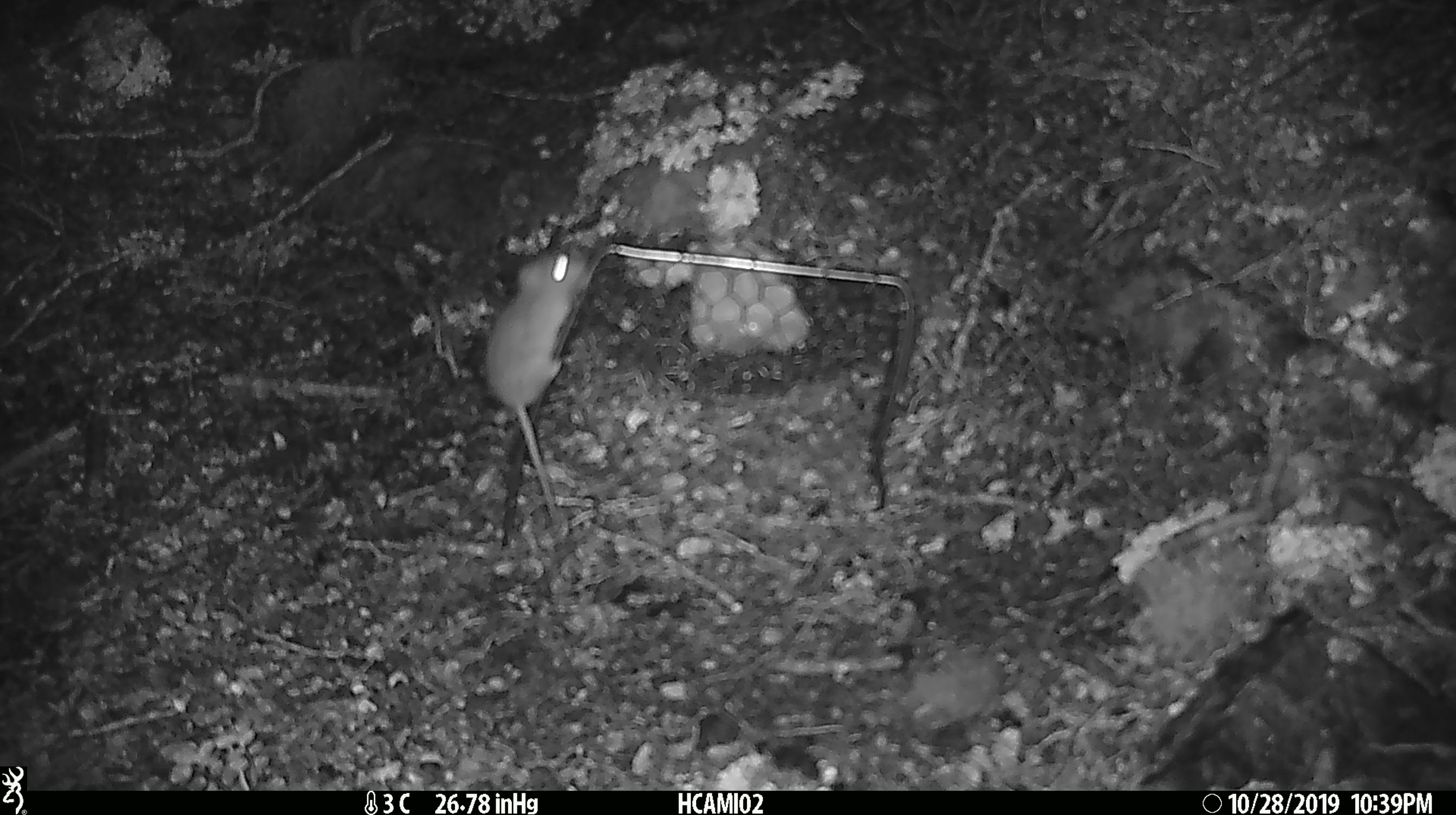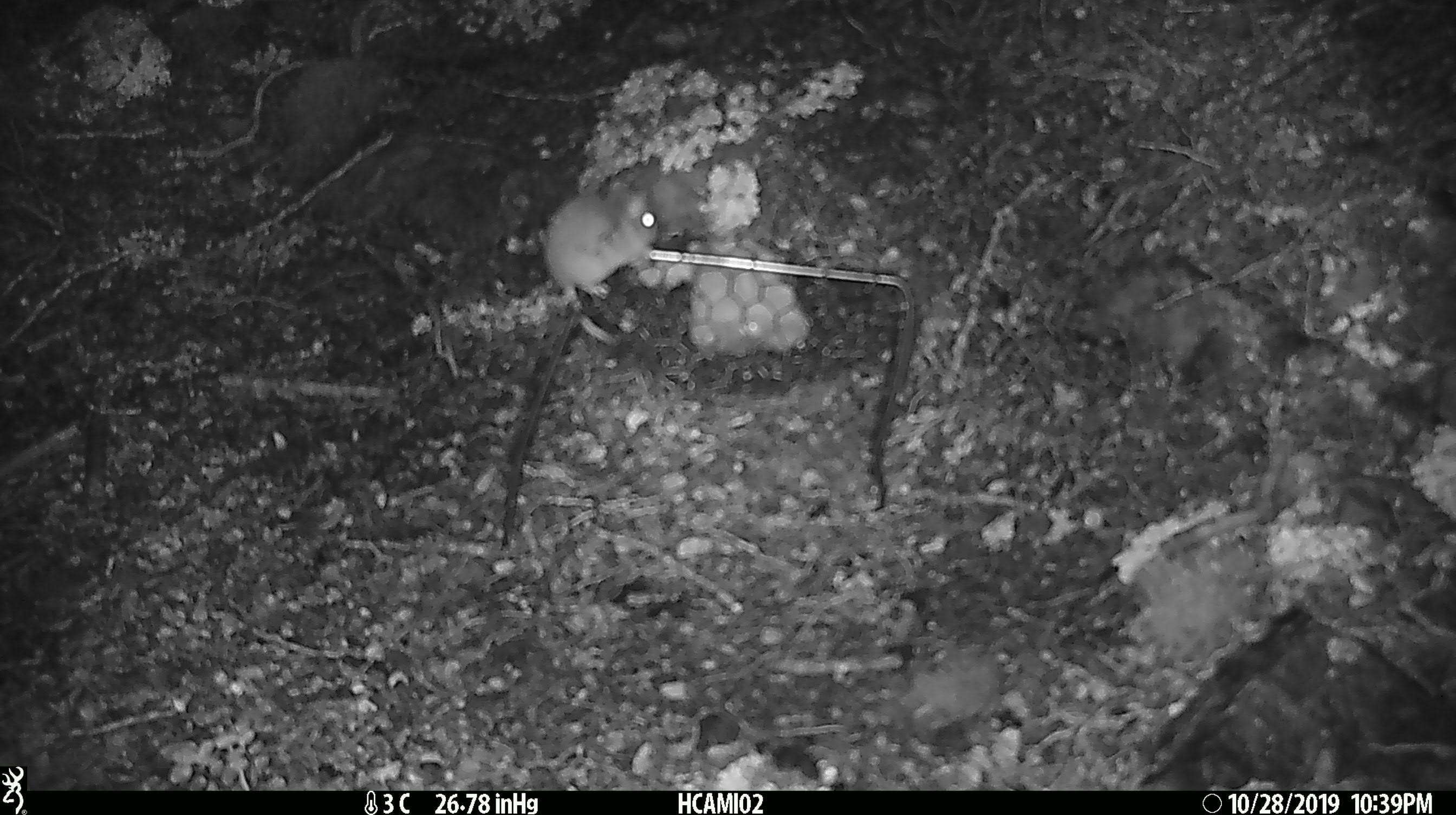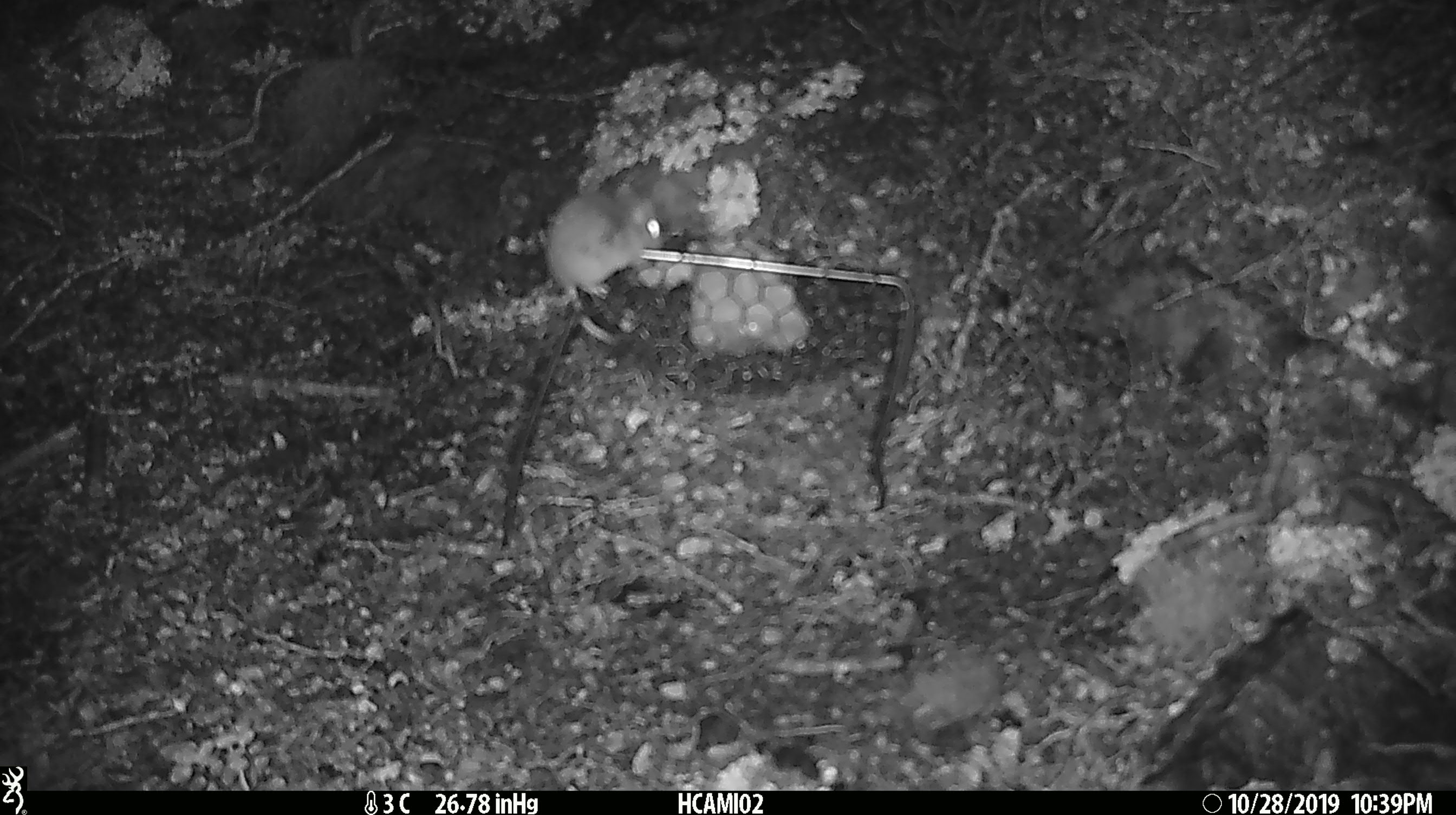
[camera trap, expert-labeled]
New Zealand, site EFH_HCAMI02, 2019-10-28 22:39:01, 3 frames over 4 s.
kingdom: Animalia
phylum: Chordata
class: Mammalia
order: Rodentia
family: Muridae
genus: Mus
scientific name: Mus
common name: mouse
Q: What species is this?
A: Mouse (Mus).